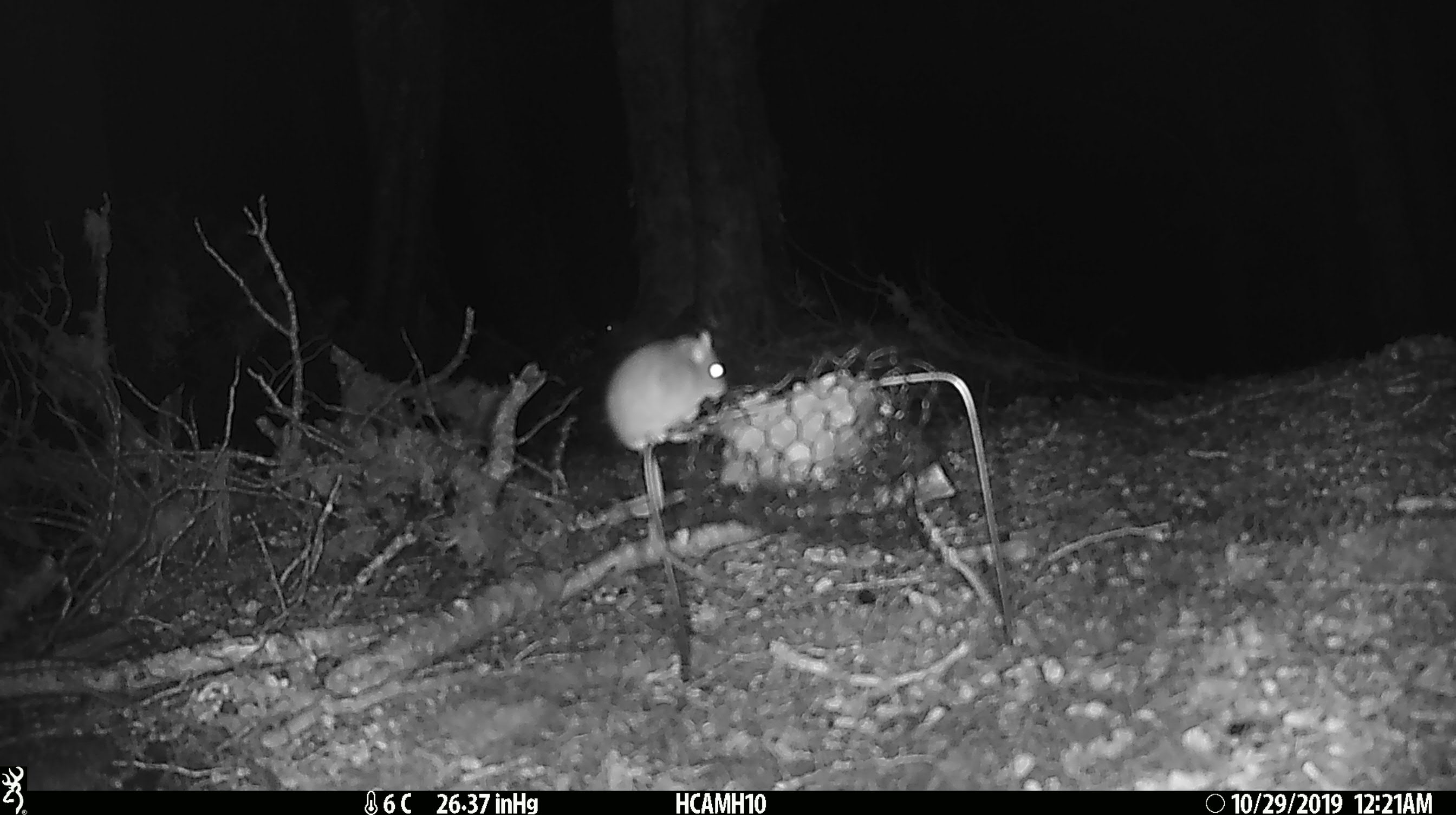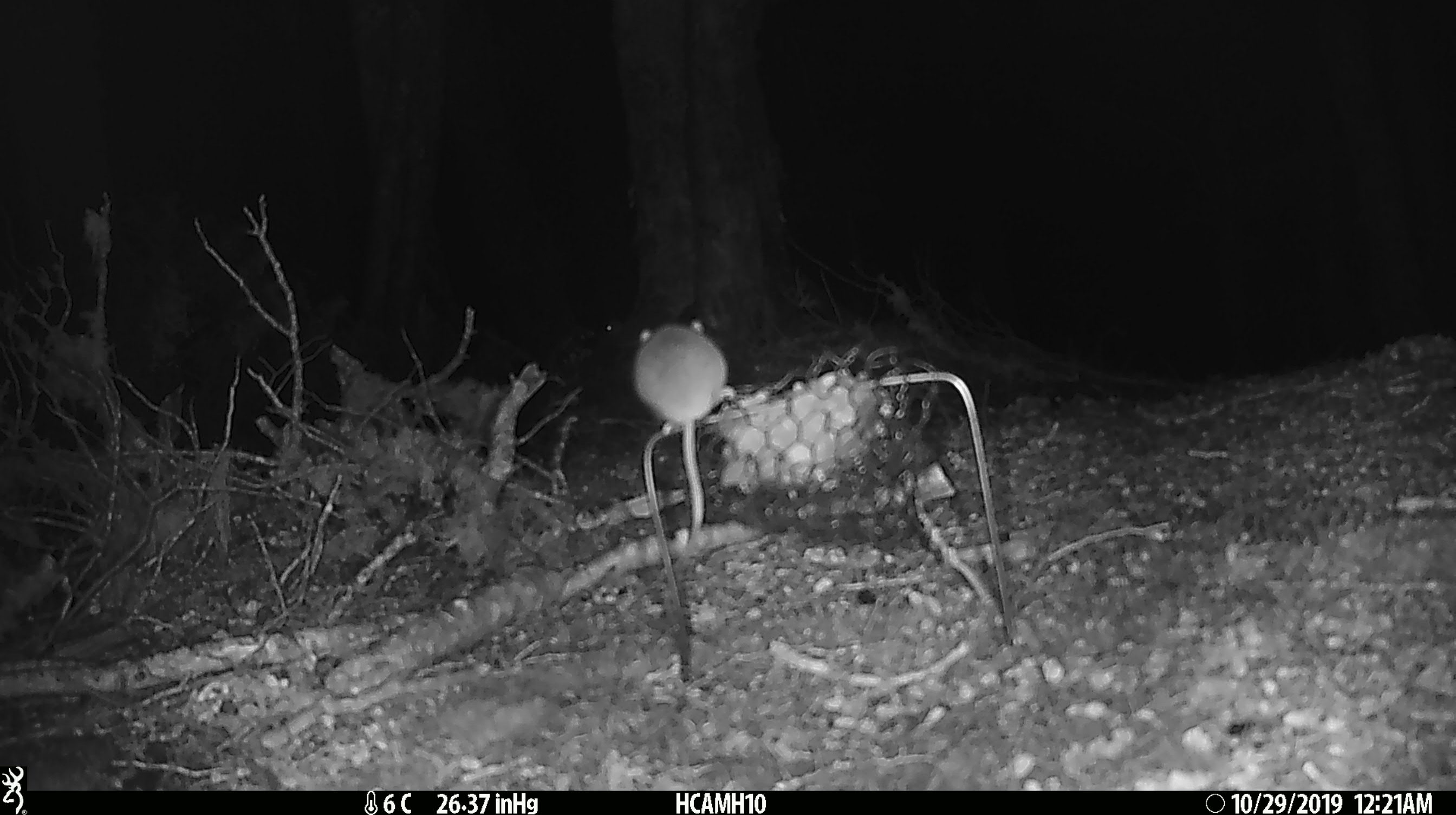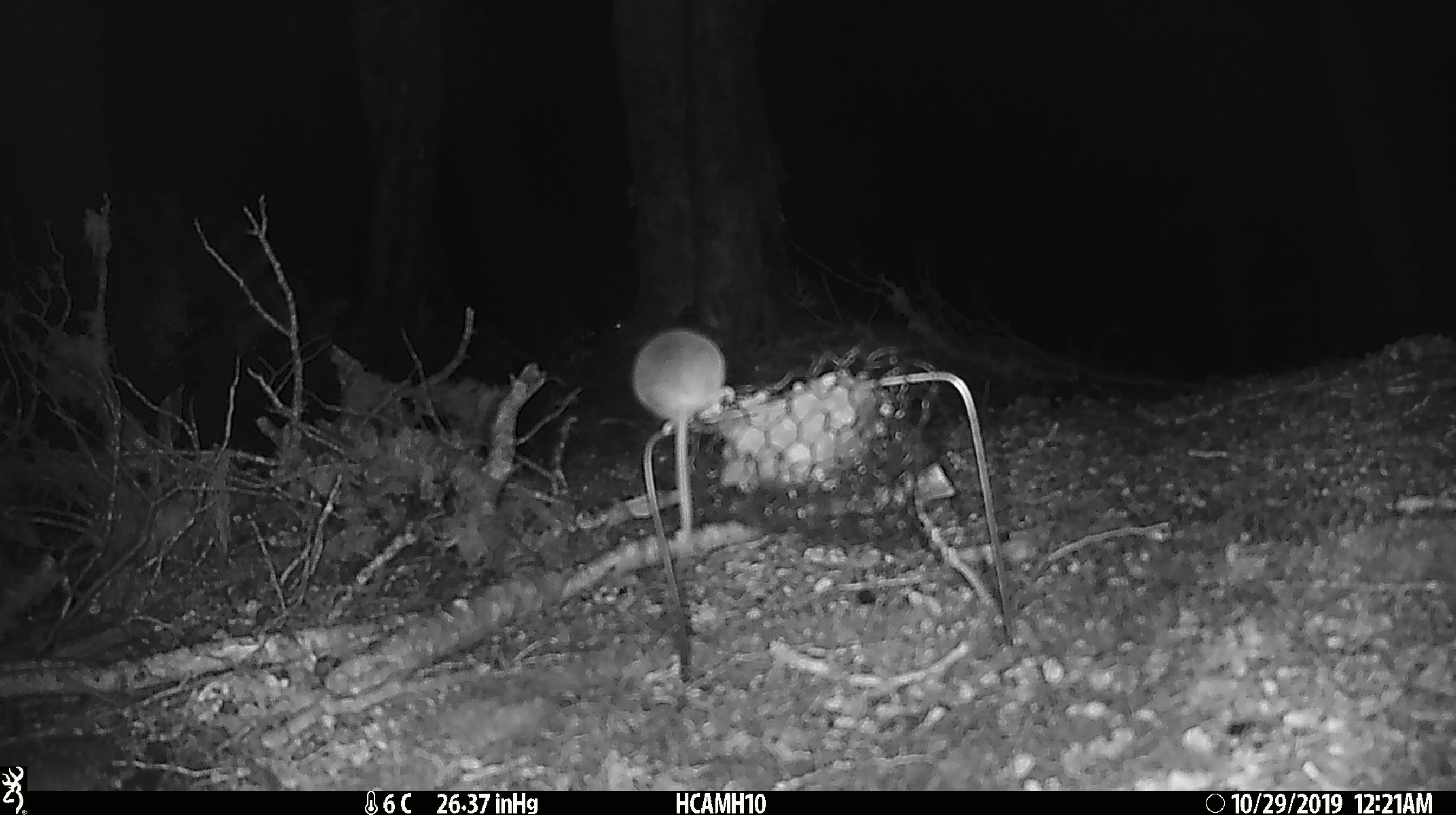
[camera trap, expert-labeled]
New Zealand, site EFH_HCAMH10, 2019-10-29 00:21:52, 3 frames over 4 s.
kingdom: Animalia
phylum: Chordata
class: Mammalia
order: Rodentia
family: Muridae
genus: Mus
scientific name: Mus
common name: mouse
Mouse (Mus).